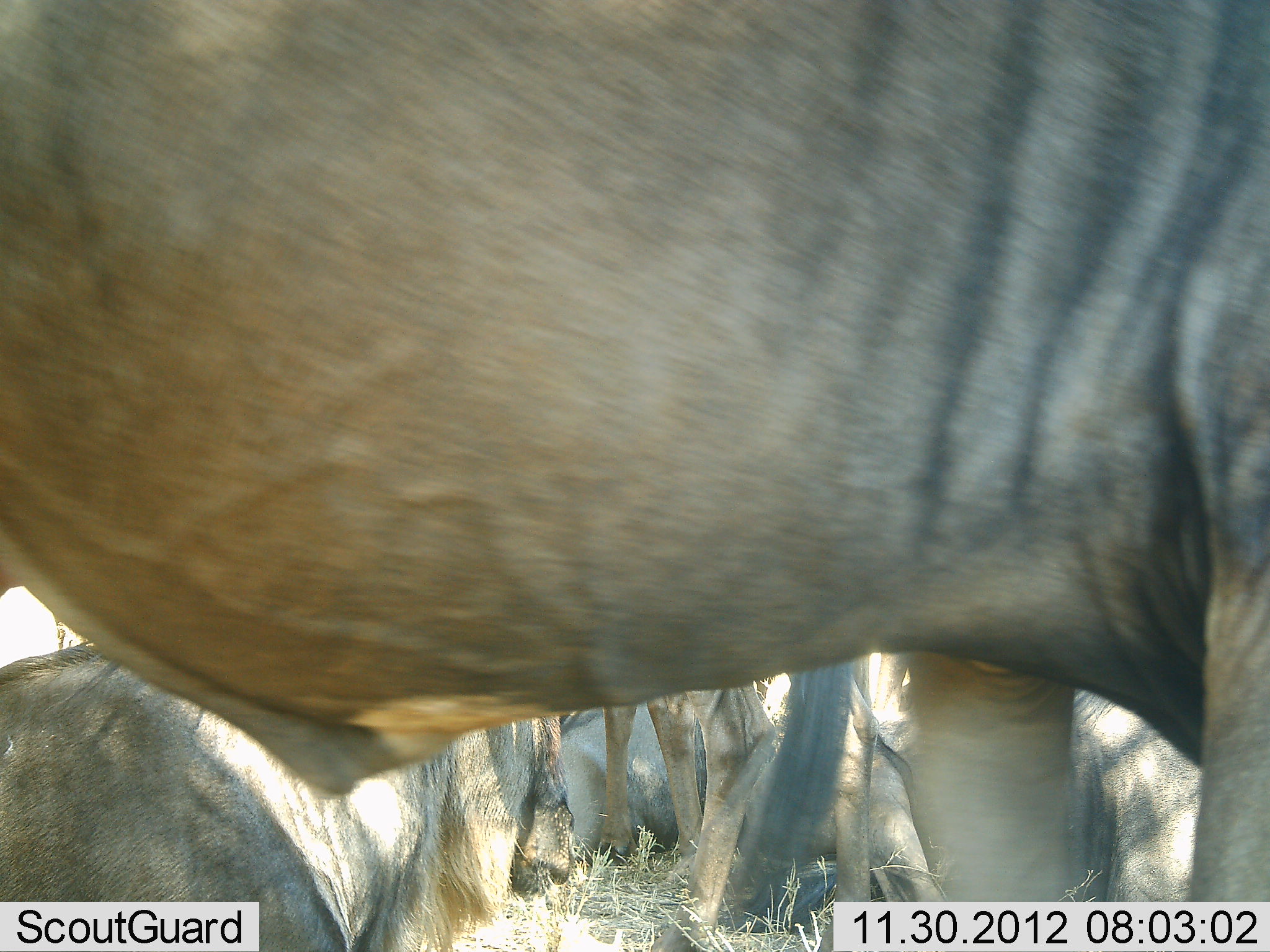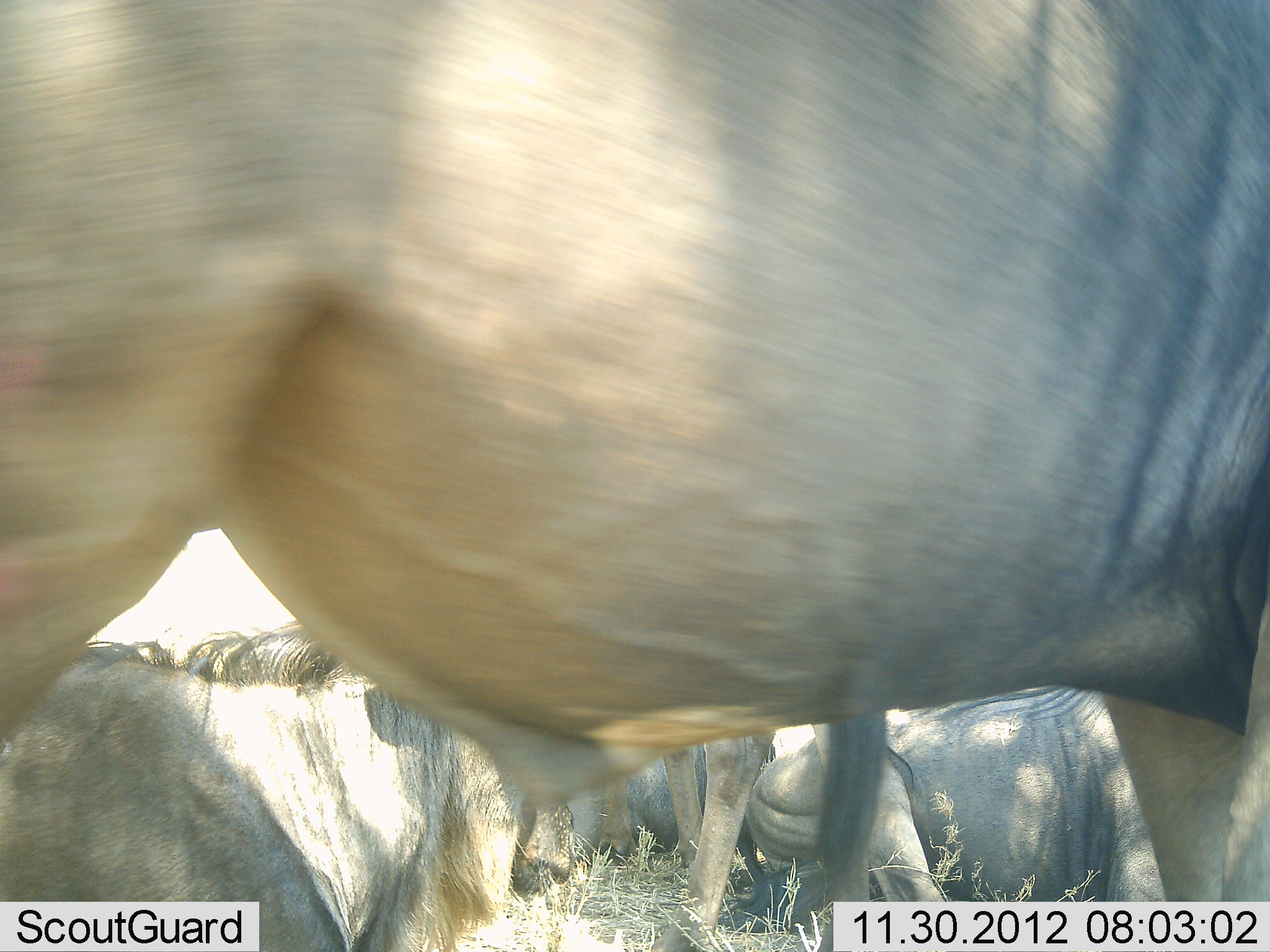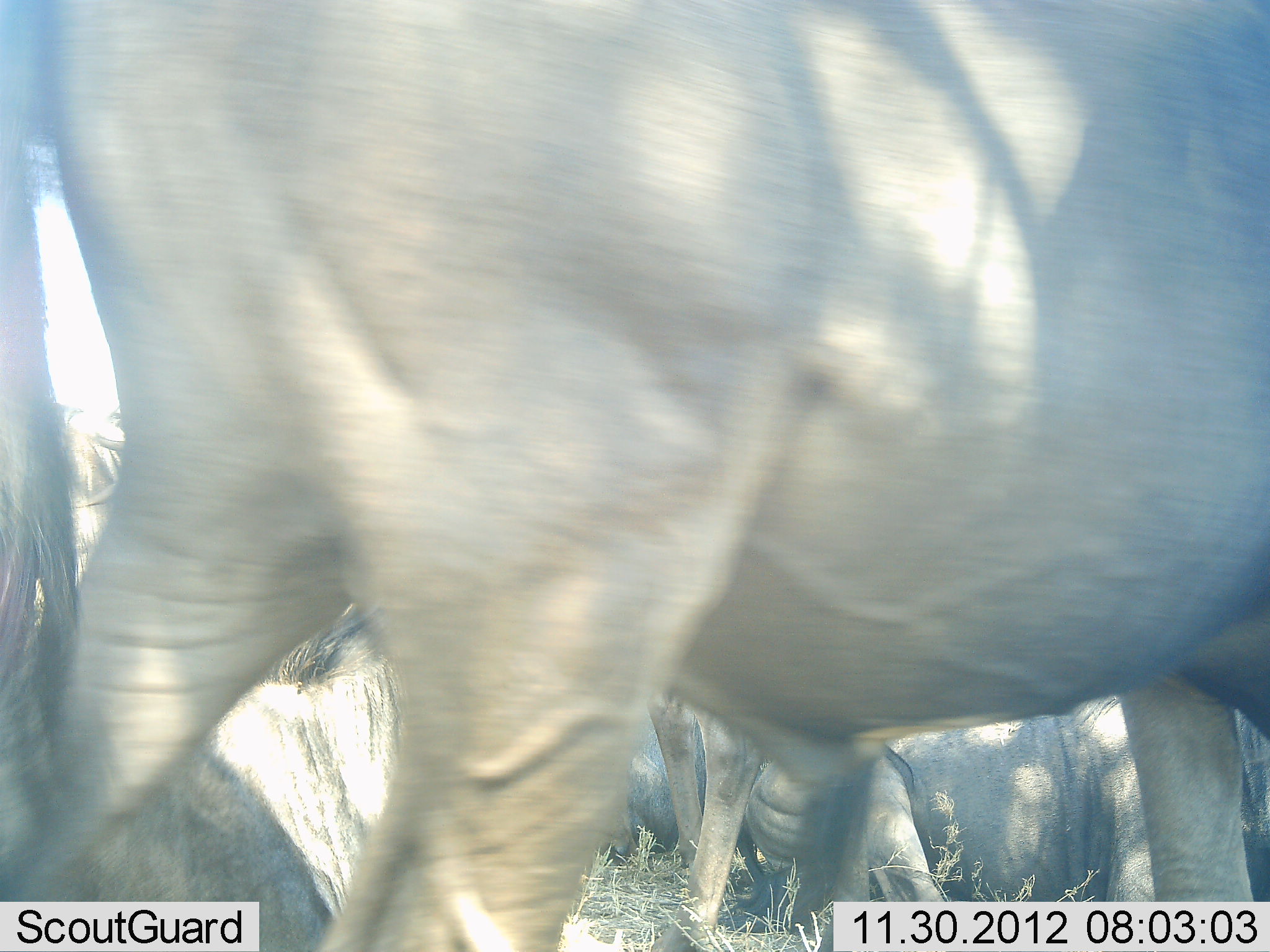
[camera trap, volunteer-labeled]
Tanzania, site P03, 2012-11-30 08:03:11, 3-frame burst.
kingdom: Animalia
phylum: Chordata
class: Mammalia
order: Artiodactyla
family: Bovidae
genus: Connochaetes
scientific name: Connochaetes taurinus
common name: blue wildebeest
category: wildebeest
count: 5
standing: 80%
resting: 100%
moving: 80%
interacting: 0%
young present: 0%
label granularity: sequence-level